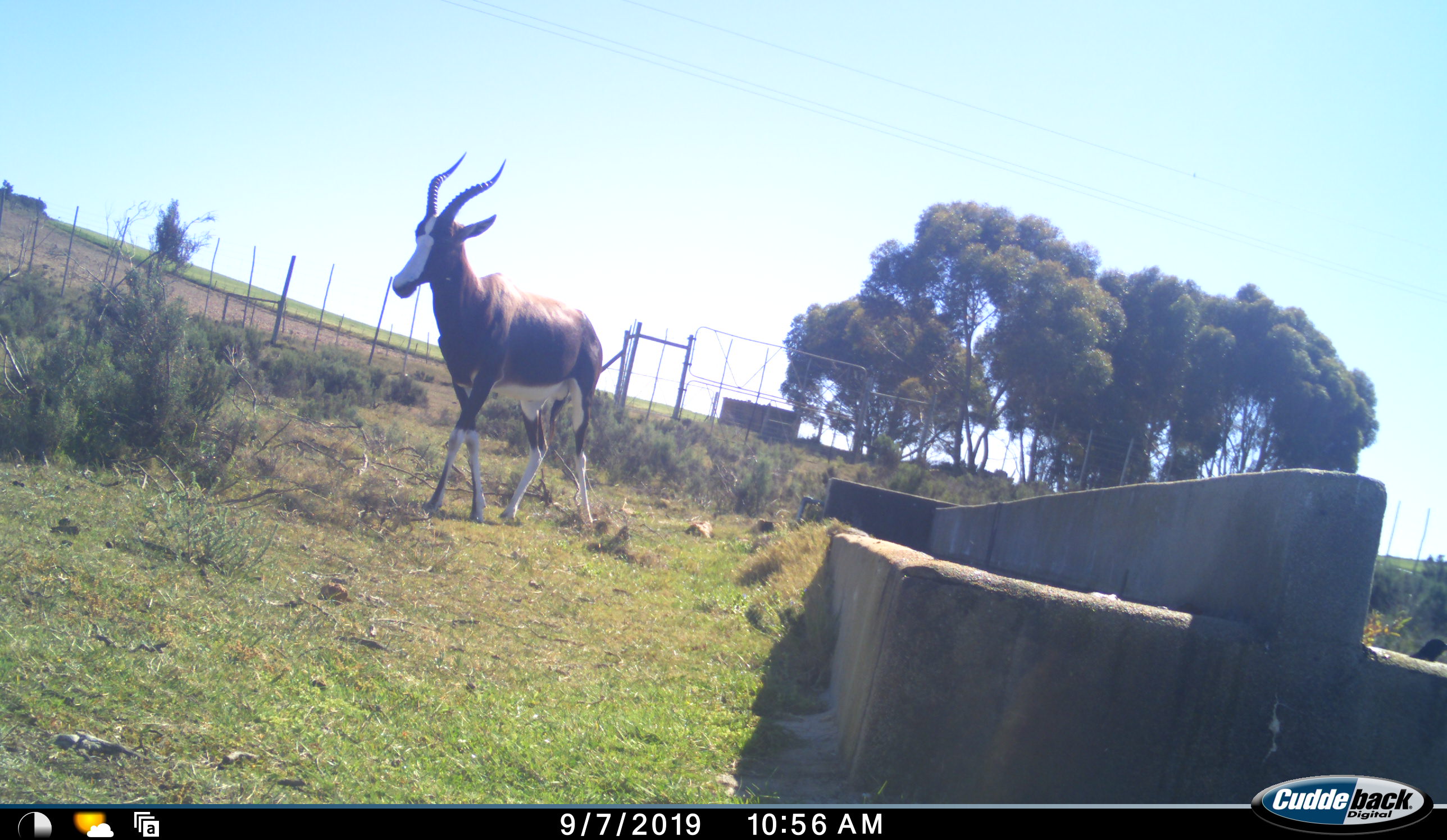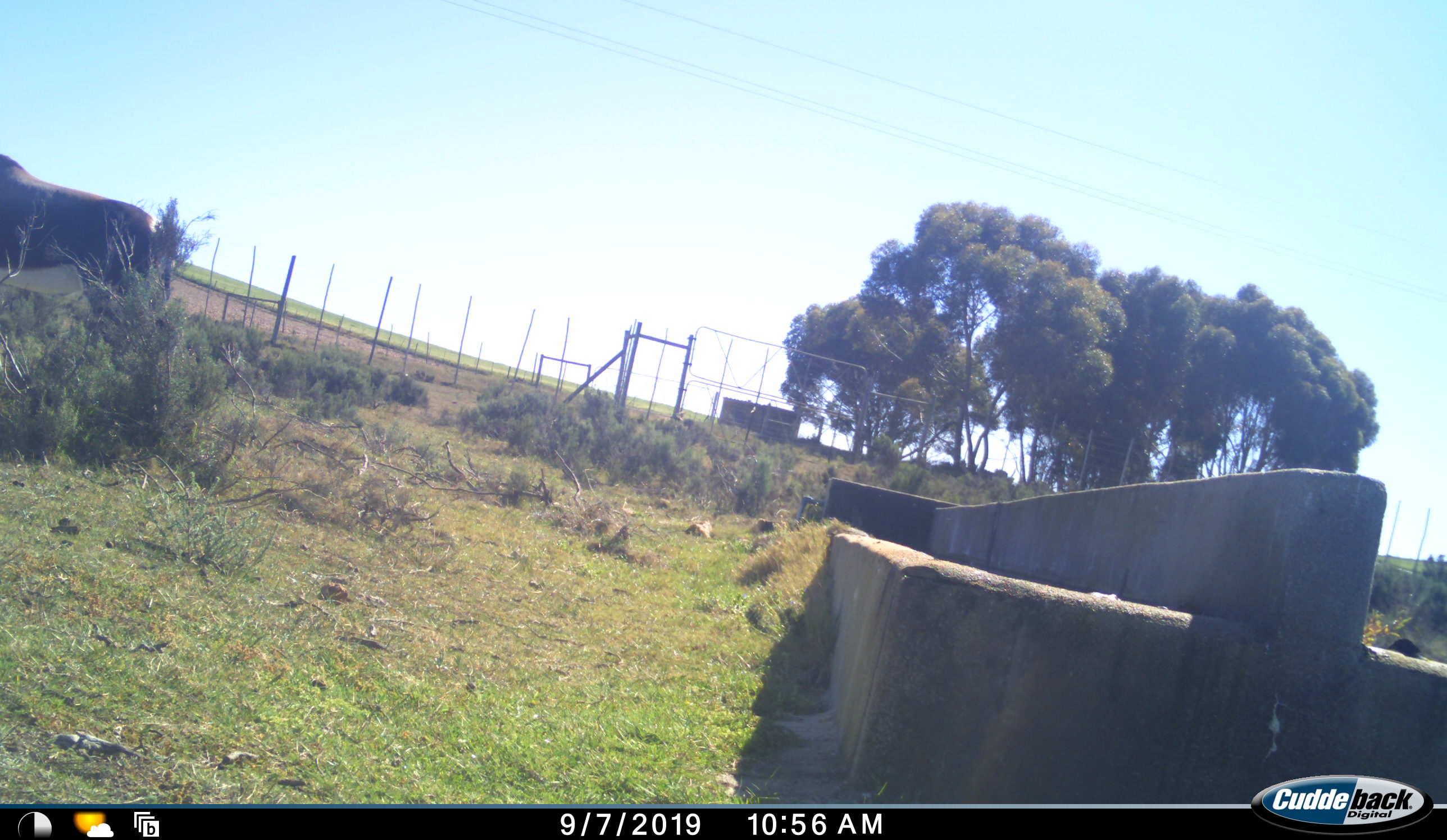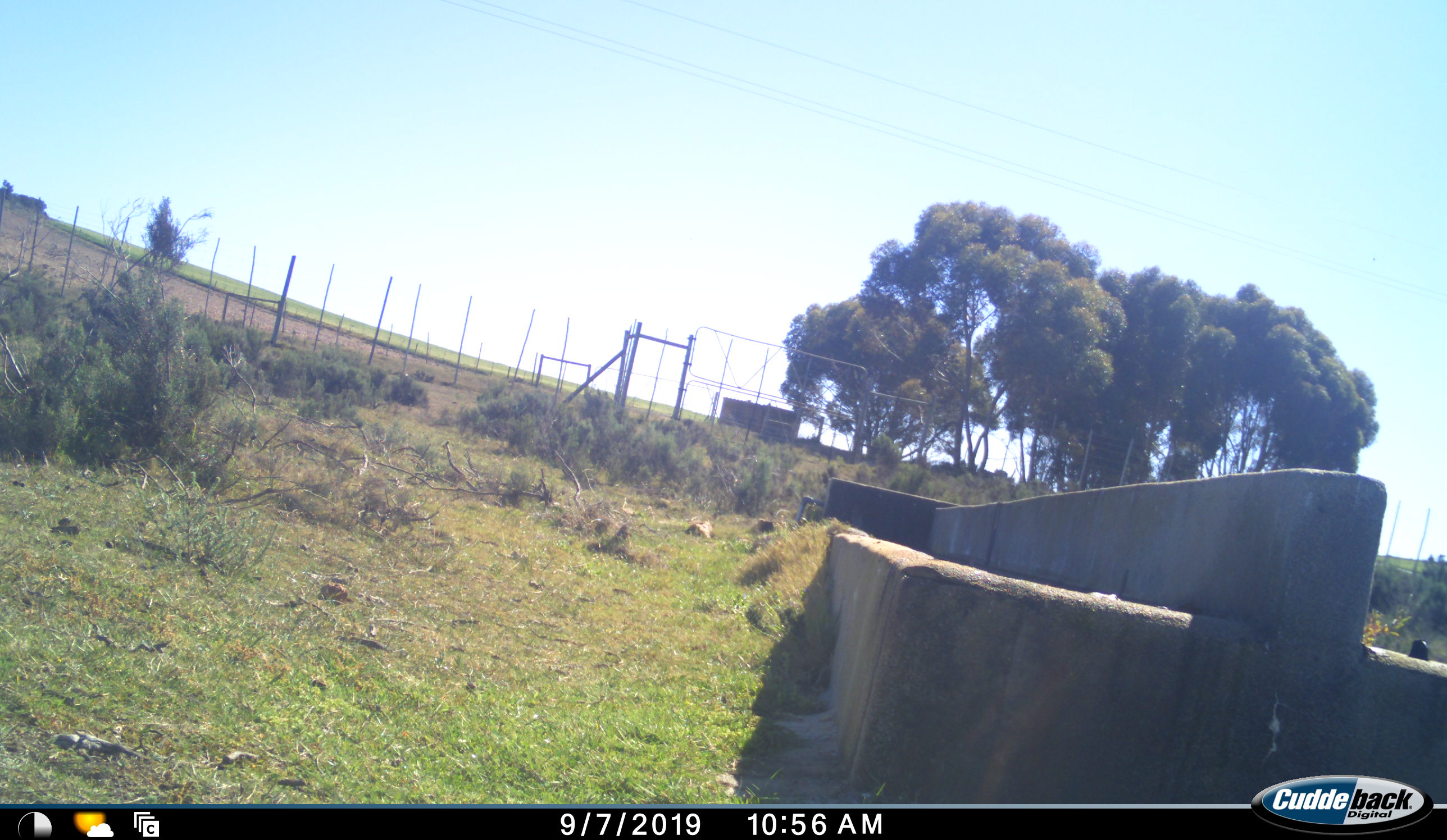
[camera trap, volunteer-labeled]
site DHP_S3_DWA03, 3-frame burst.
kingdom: Animalia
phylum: Chordata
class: Mammalia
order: Artiodactyla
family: Bovidae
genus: Damaliscus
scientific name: Damaliscus pygargus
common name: bontebok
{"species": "bontebok (Damaliscus pygargus)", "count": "1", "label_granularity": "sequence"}